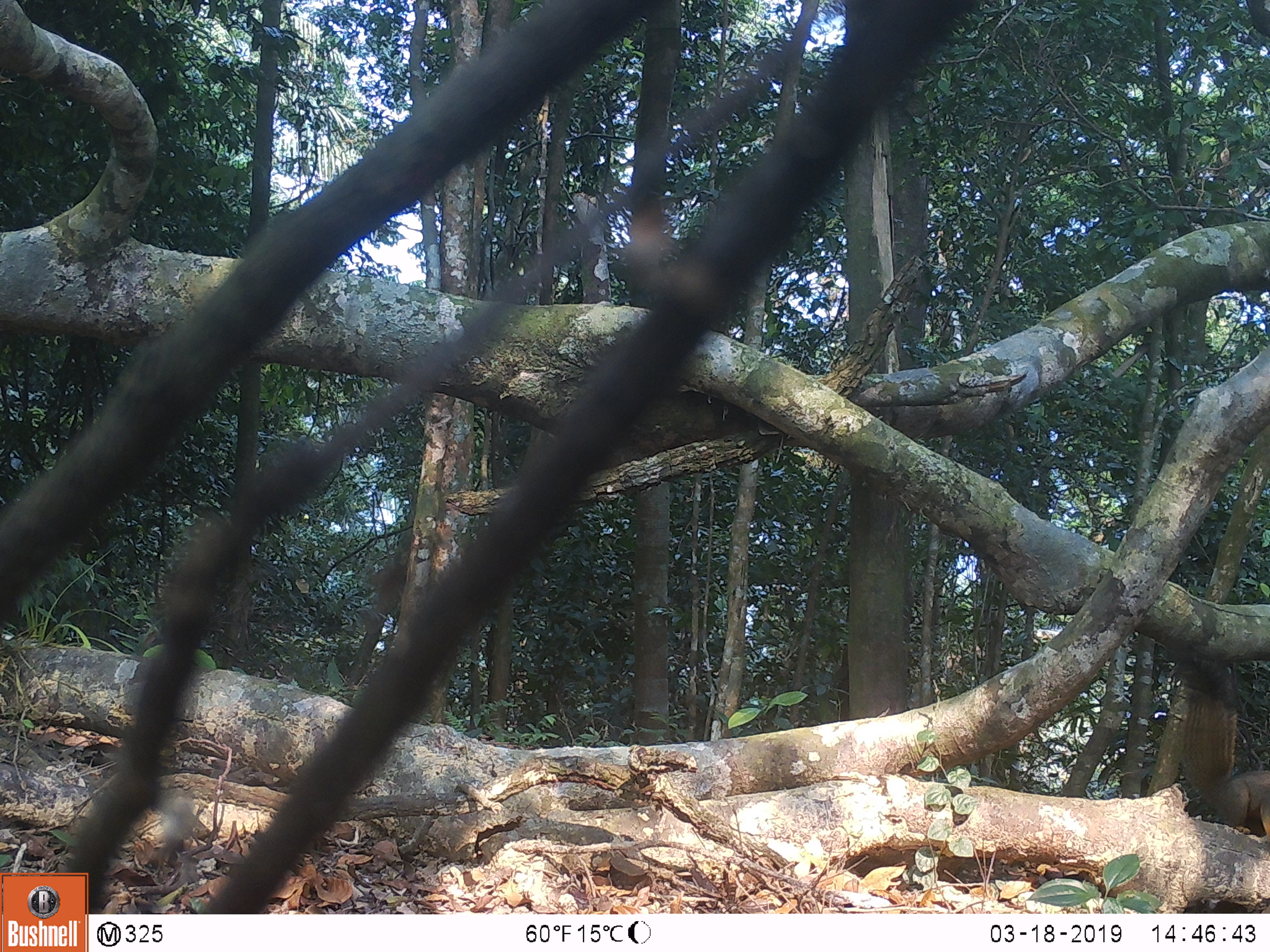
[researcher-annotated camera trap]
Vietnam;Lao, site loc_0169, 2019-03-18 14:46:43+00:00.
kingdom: Animalia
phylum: Chordata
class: Mammalia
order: Rodentia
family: Sciuridae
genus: Callosciurus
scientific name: Callosciurus erythraeus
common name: pallas's squirrel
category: pallass squirrel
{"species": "pallass squirrel (pallas's squirrel) (Callosciurus erythraeus)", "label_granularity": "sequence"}